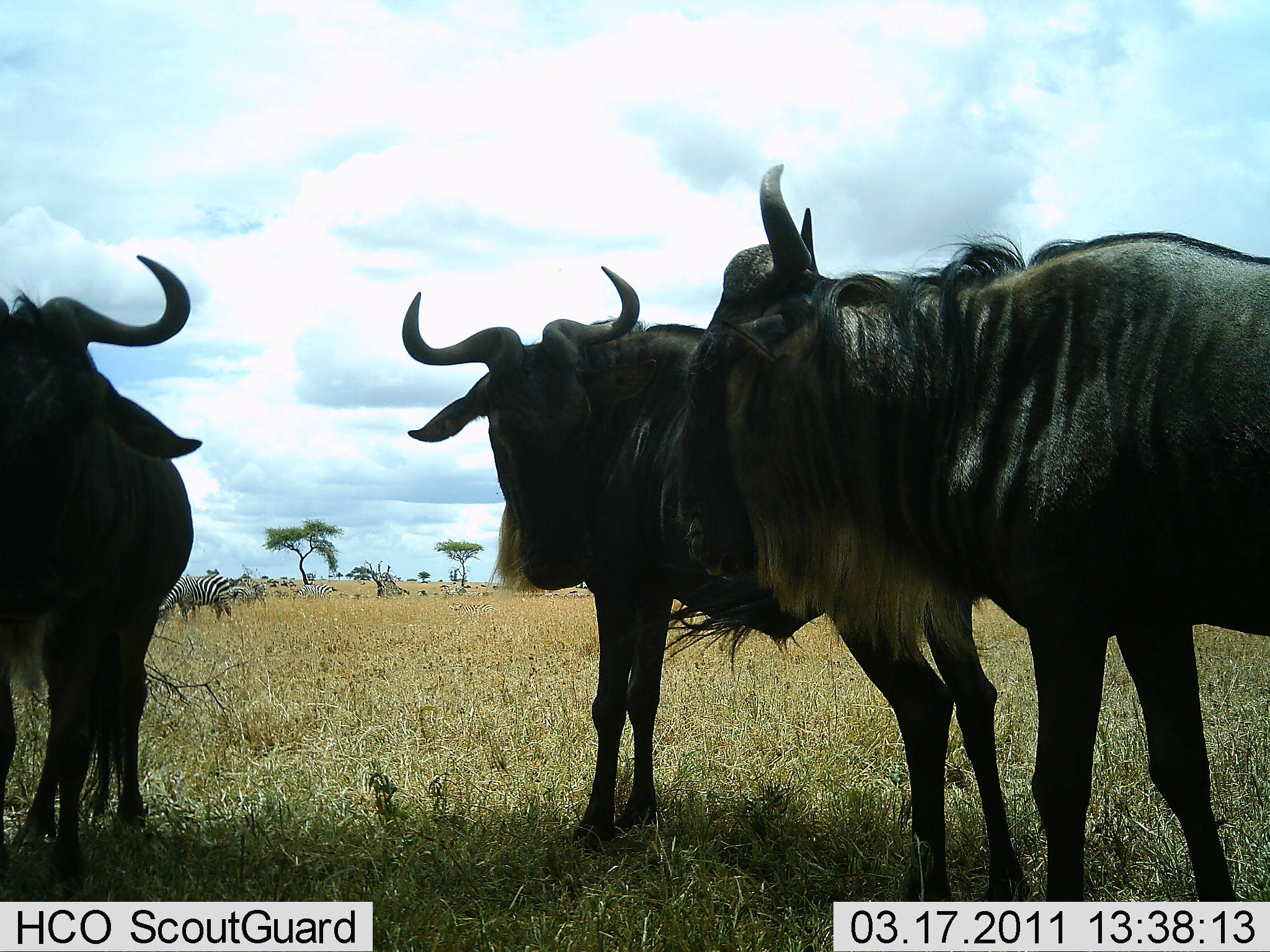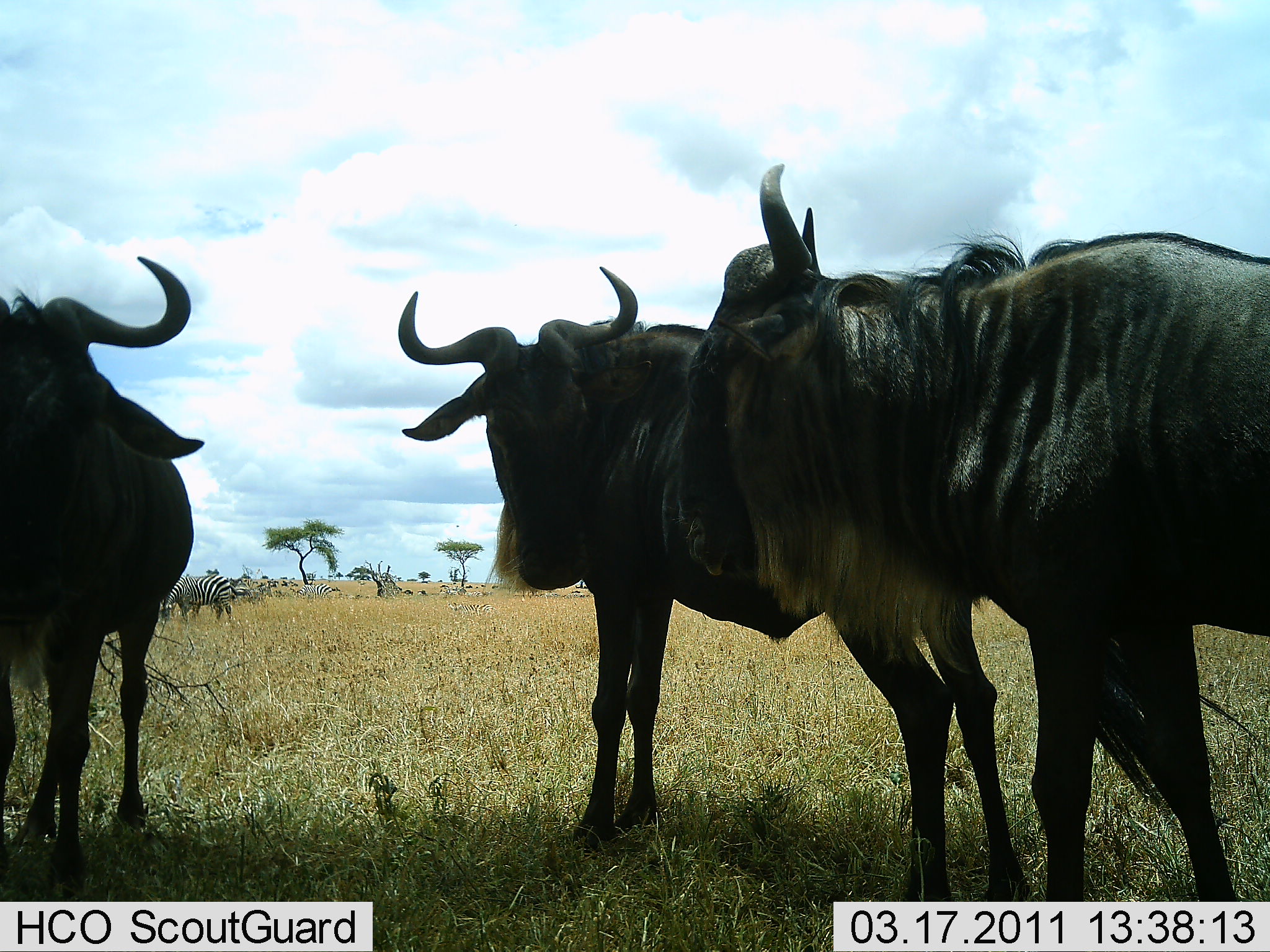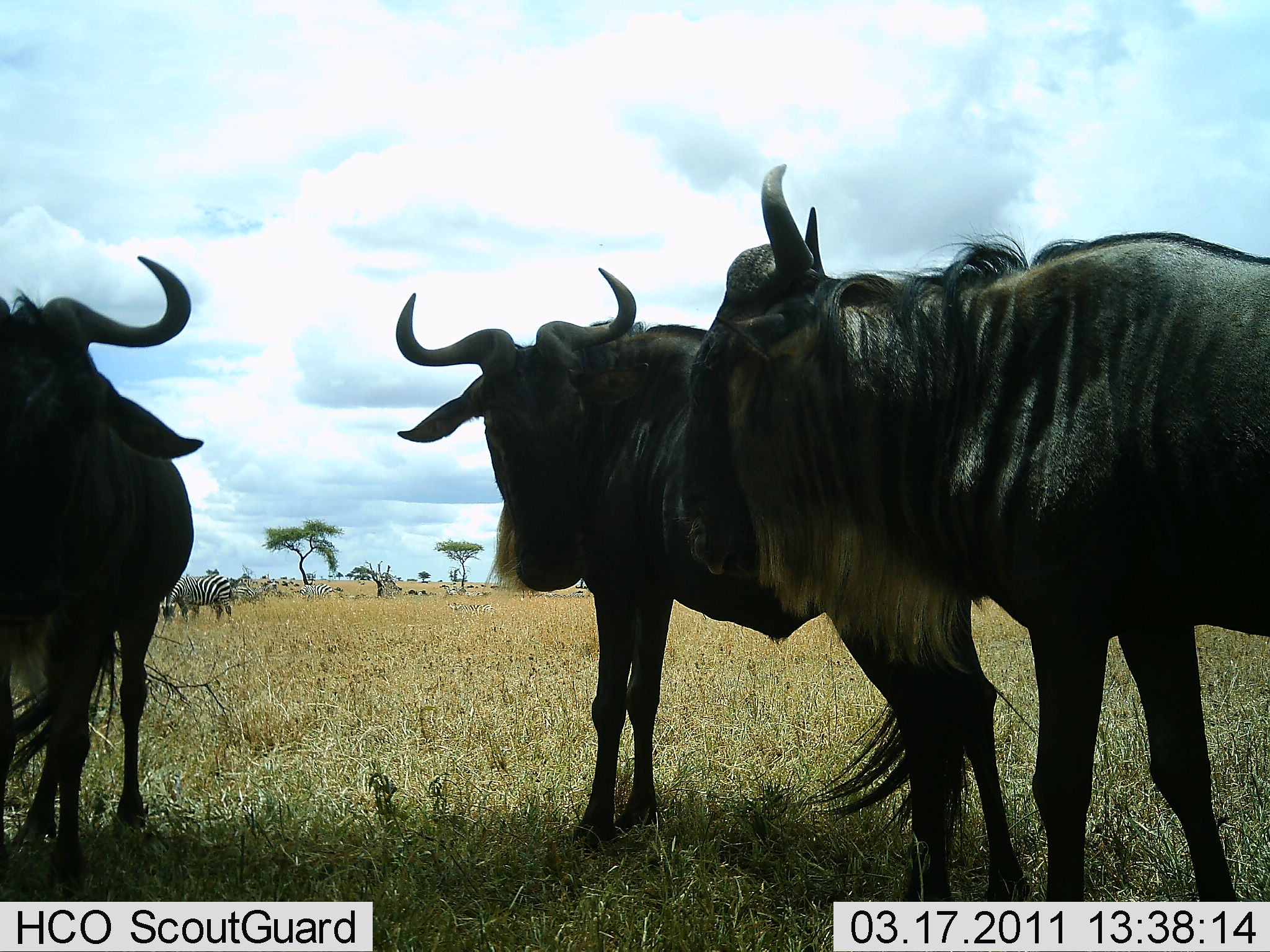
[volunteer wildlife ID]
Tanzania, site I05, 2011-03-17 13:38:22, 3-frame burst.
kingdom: Animalia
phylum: Chordata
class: Mammalia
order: Artiodactyla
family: Bovidae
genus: Connochaetes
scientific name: Connochaetes taurinus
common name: blue wildebeest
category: wildebeest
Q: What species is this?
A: Wildebeest (blue wildebeest) (Connochaetes taurinus).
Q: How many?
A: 3.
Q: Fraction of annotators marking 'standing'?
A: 95%.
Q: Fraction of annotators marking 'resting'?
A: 0%.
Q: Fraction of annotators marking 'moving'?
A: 0%.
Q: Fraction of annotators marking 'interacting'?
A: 10%.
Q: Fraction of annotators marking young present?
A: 0%.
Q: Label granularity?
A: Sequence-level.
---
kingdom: Animalia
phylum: Chordata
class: Mammalia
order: Perissodactyla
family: Equidae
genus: Equus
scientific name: Equus quagga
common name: plains zebra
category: zebra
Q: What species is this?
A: Zebra (plains zebra) (Equus quagga).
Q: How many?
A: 4.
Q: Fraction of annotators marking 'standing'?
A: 67%.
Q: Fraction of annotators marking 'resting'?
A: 8%.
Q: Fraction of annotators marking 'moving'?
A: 25%.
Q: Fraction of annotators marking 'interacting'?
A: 0%.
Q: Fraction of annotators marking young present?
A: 0%.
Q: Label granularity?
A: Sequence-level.